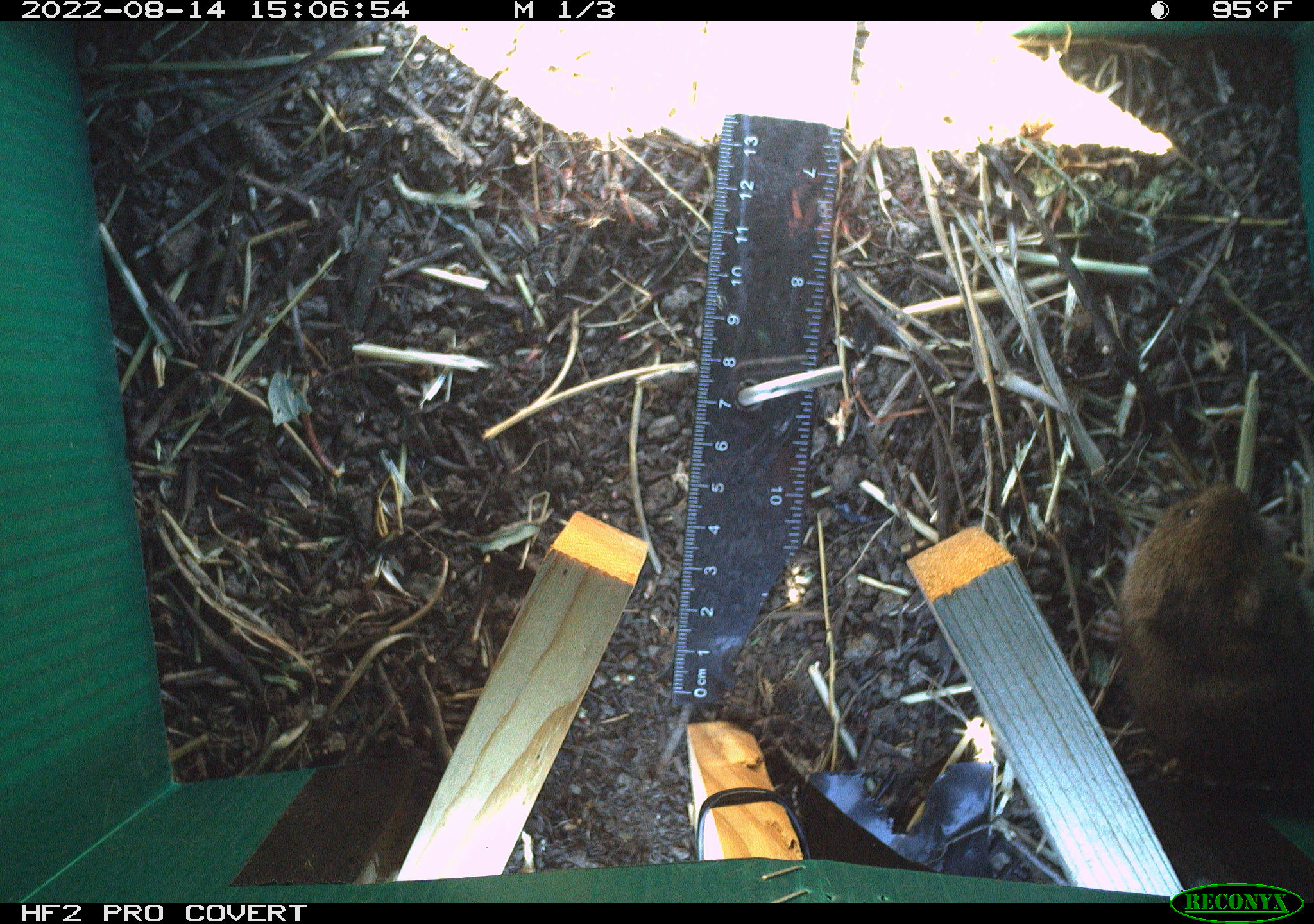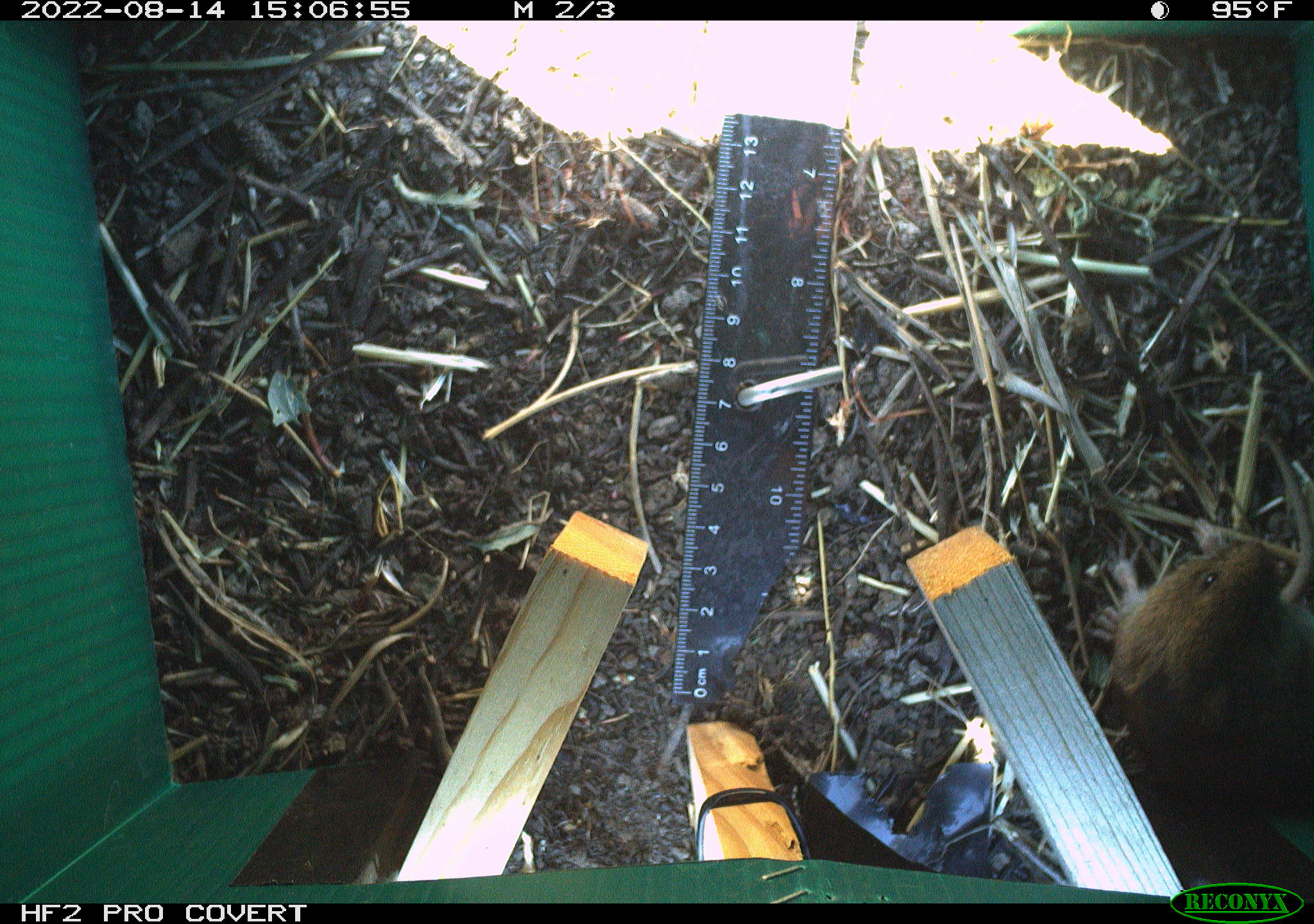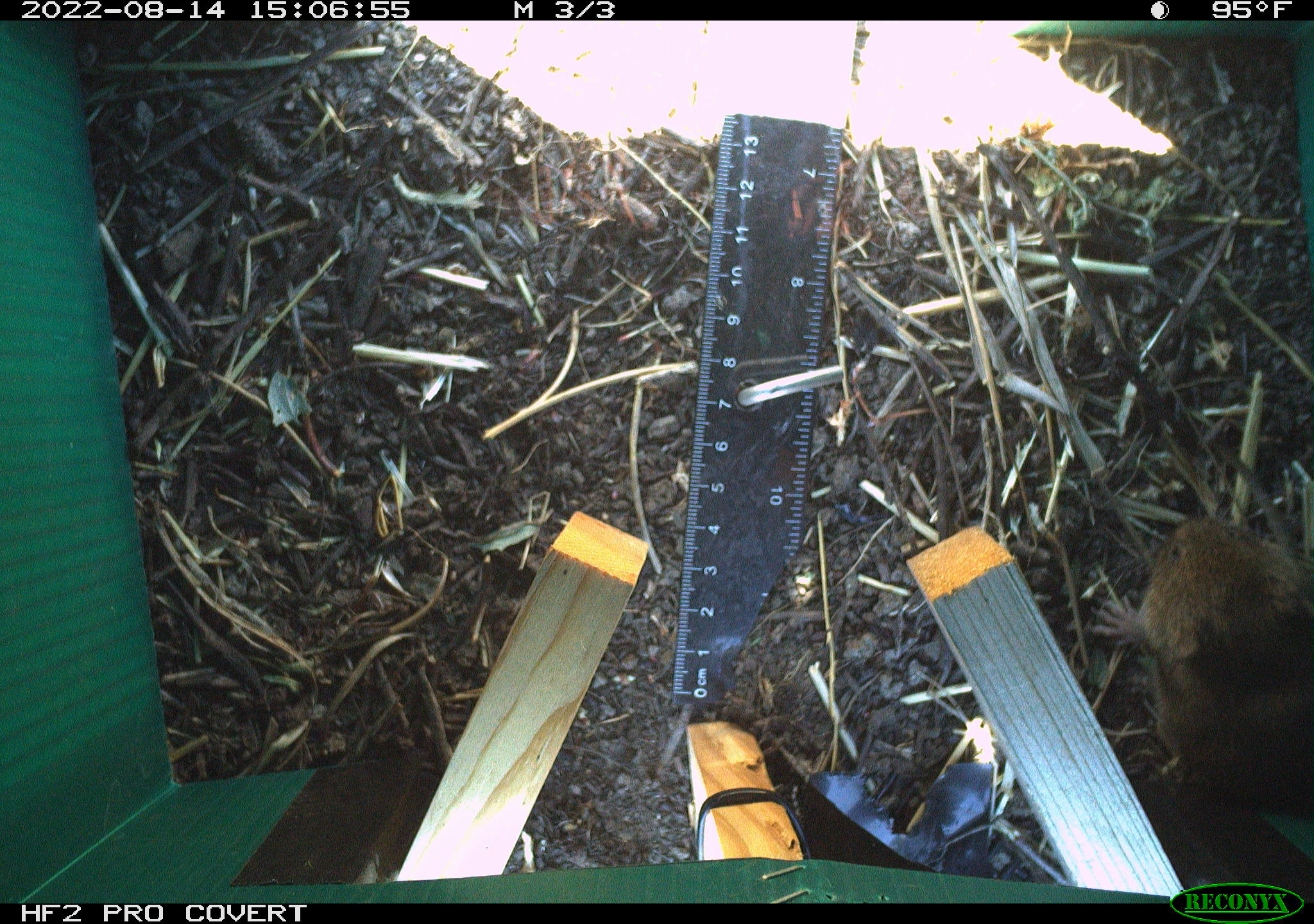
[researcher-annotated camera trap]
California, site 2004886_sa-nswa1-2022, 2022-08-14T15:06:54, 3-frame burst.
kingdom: Animalia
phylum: Chordata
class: Mammalia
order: Rodentia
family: Cricetidae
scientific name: Cricetidae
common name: hamsters, voles, lemmings, and allies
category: cricetidae family